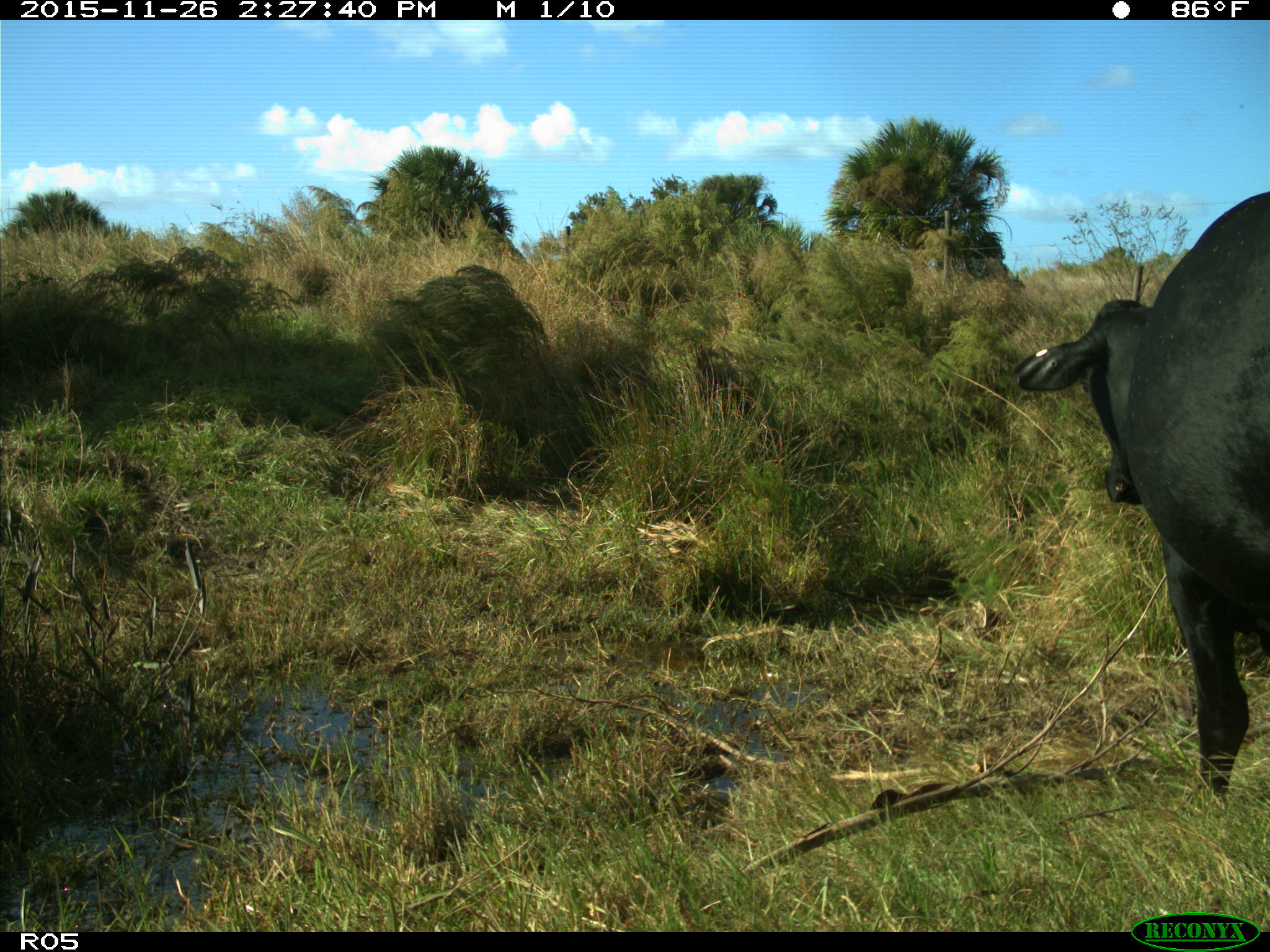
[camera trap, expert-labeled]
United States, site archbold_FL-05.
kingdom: Animalia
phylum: Chordata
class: Mammalia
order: Artiodactyla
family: Bovidae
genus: Bos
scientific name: Bos taurus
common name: domestic cow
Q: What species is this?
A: Bos taurus (domestic cow).